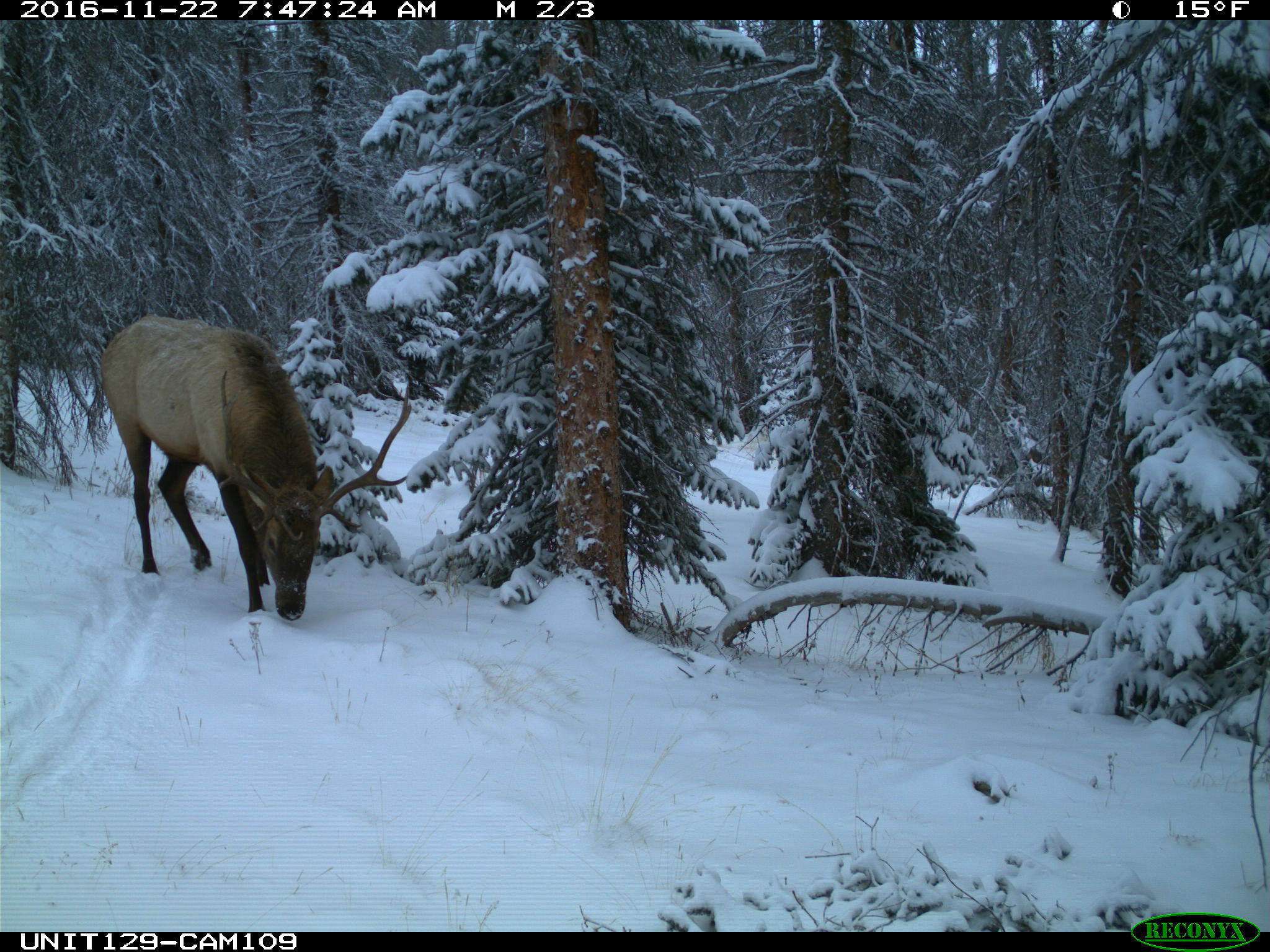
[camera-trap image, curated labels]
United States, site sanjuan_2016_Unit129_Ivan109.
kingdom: Animalia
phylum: Chordata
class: Mammalia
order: Artiodactyla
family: Cervidae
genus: Cervus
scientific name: Cervus elaphus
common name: red deer